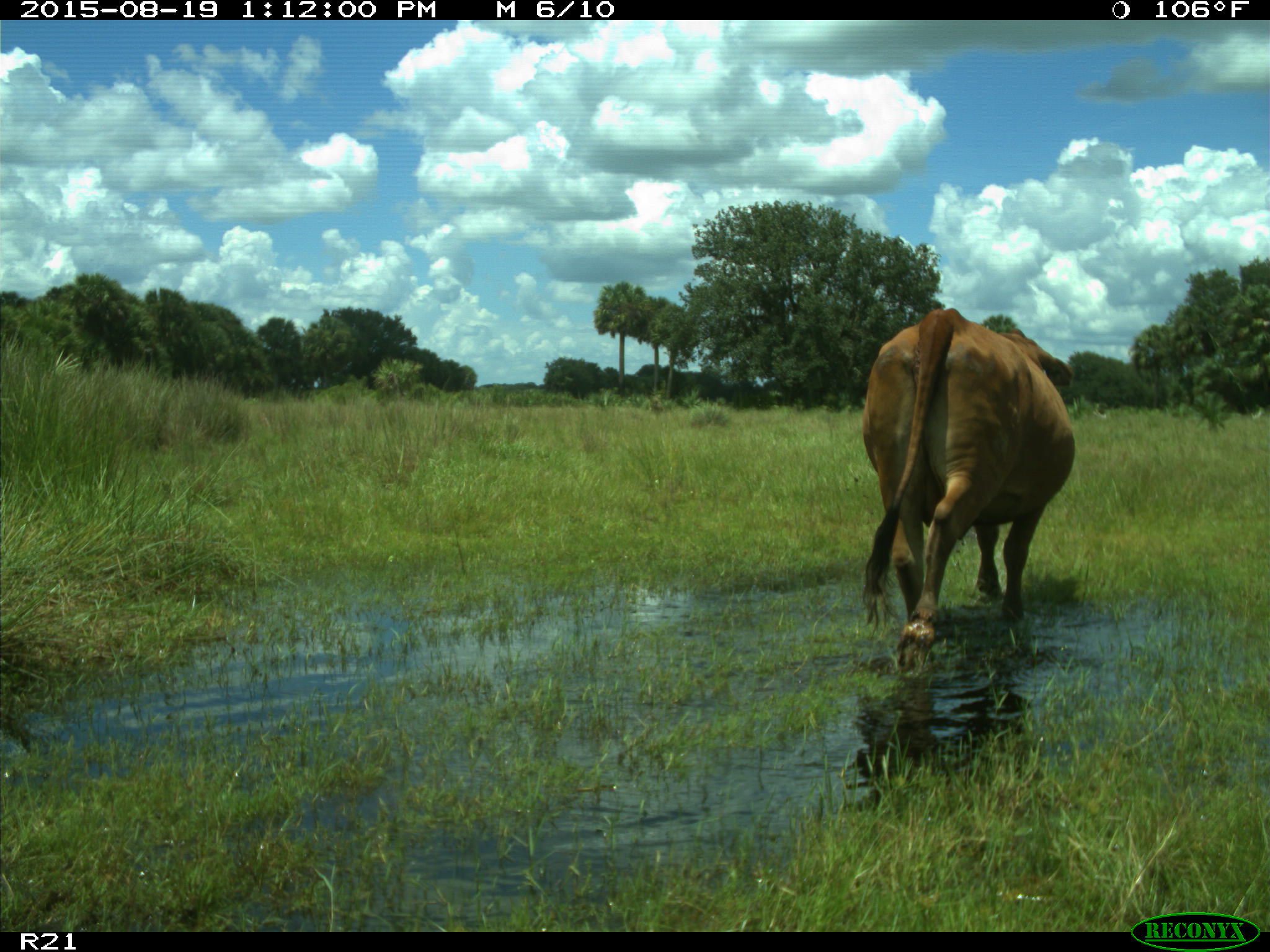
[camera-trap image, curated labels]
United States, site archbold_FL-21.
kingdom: Animalia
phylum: Chordata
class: Mammalia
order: Artiodactyla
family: Bovidae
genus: Bos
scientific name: Bos taurus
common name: domestic cow